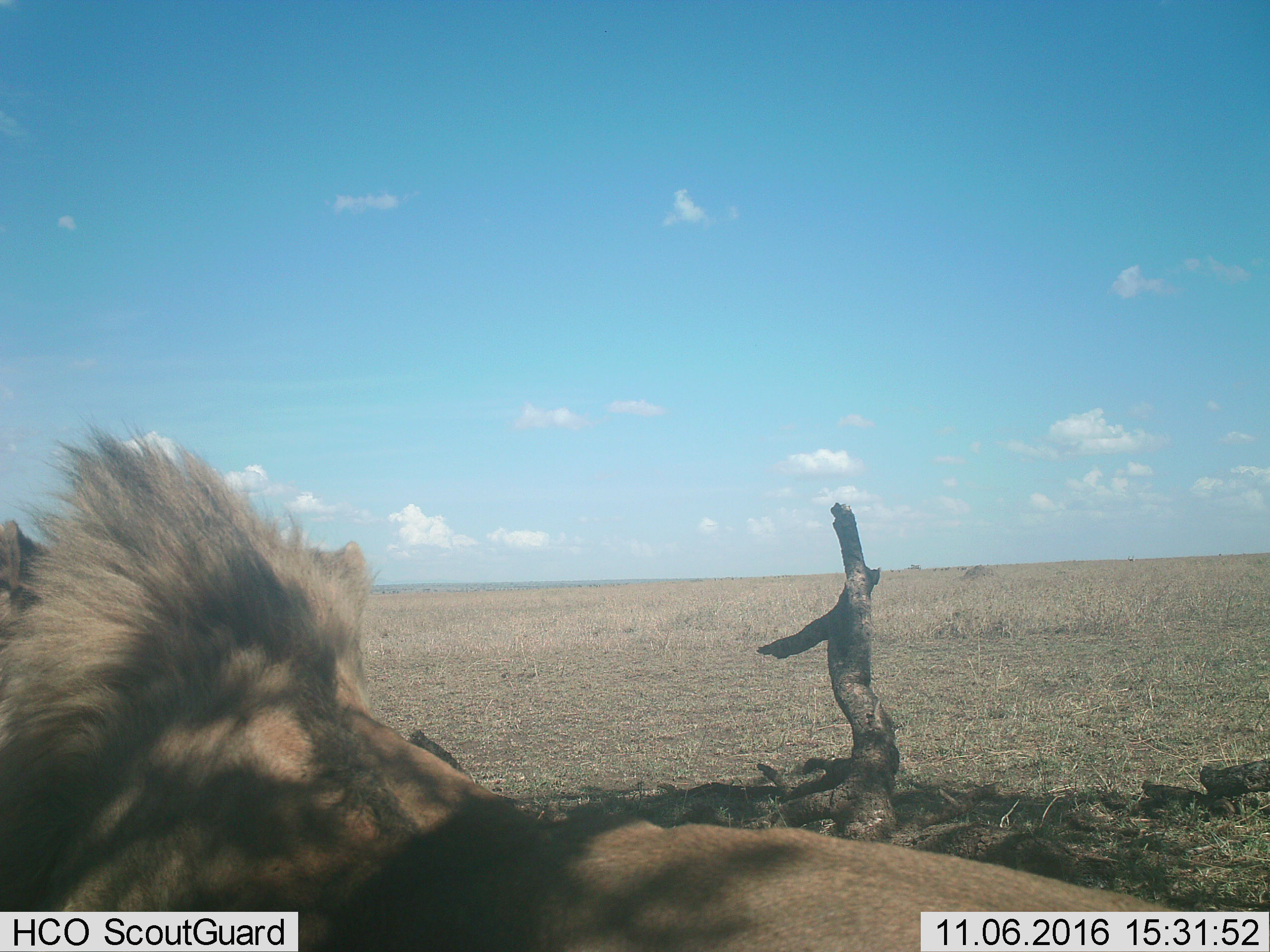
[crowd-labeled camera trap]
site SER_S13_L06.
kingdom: Animalia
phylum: Chordata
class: Mammalia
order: Carnivora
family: Felidae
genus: Panthera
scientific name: Panthera leo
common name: lion male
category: lionmale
Lionmale (lion male) (Panthera leo), count 1. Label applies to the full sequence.